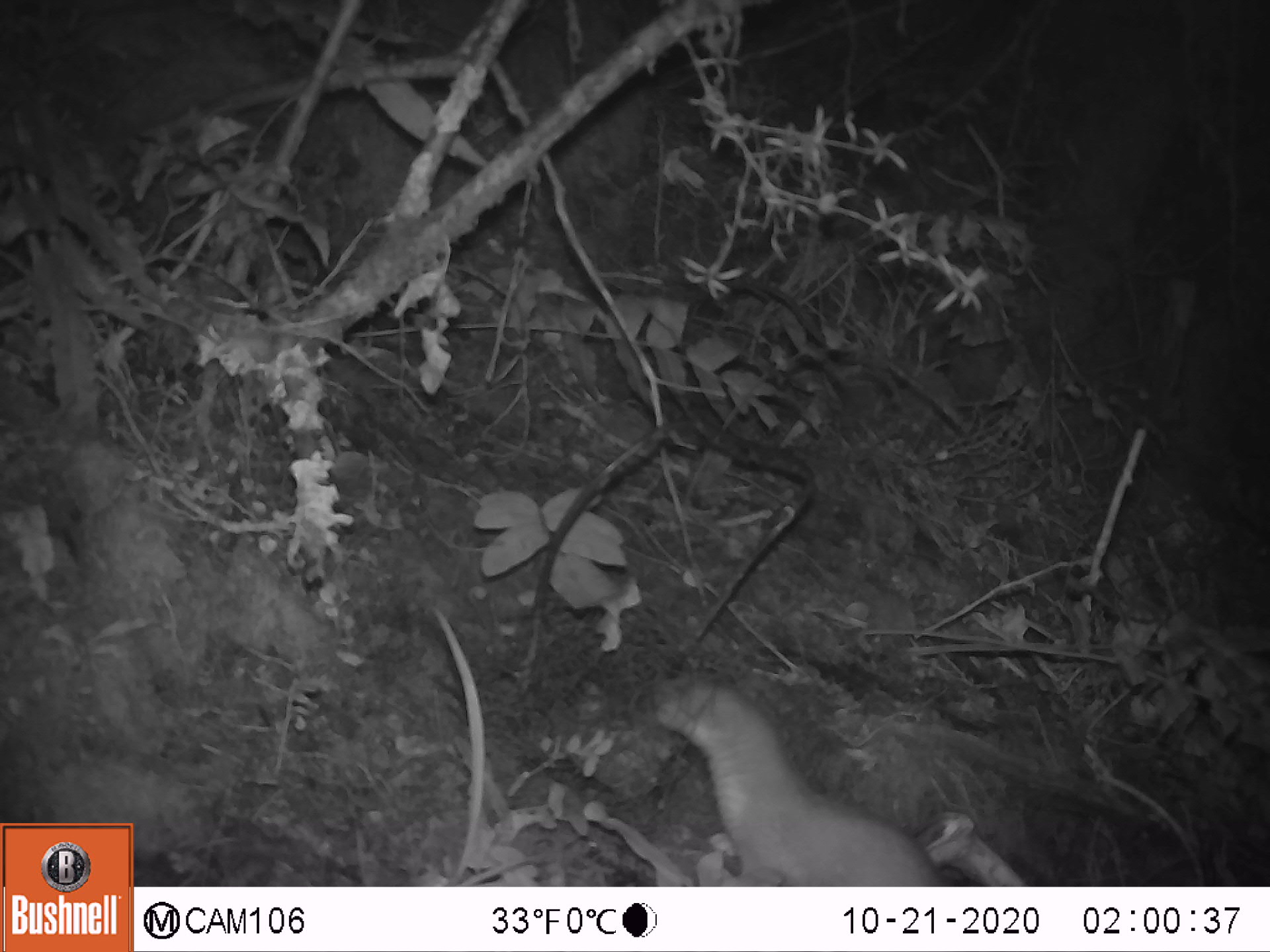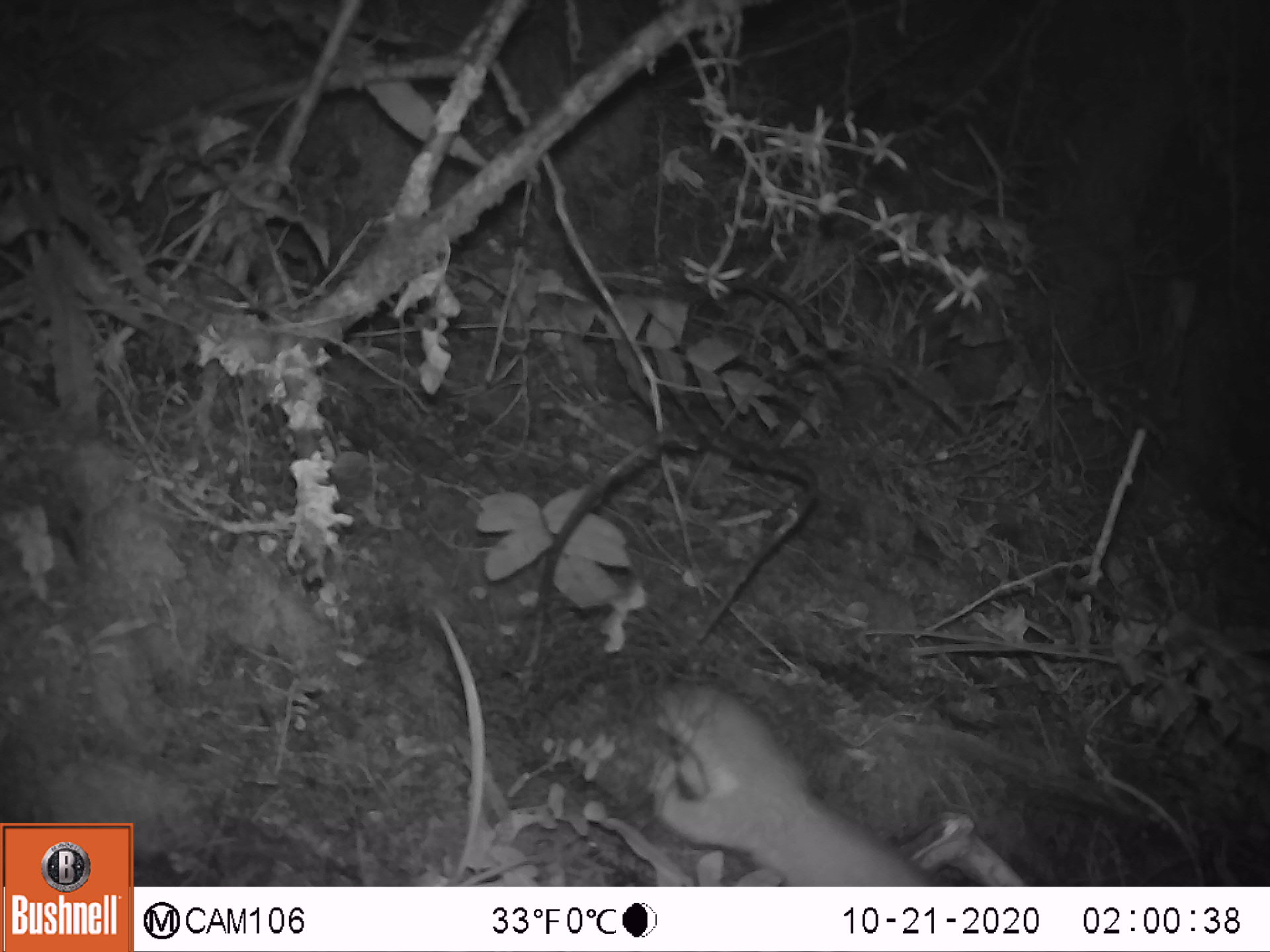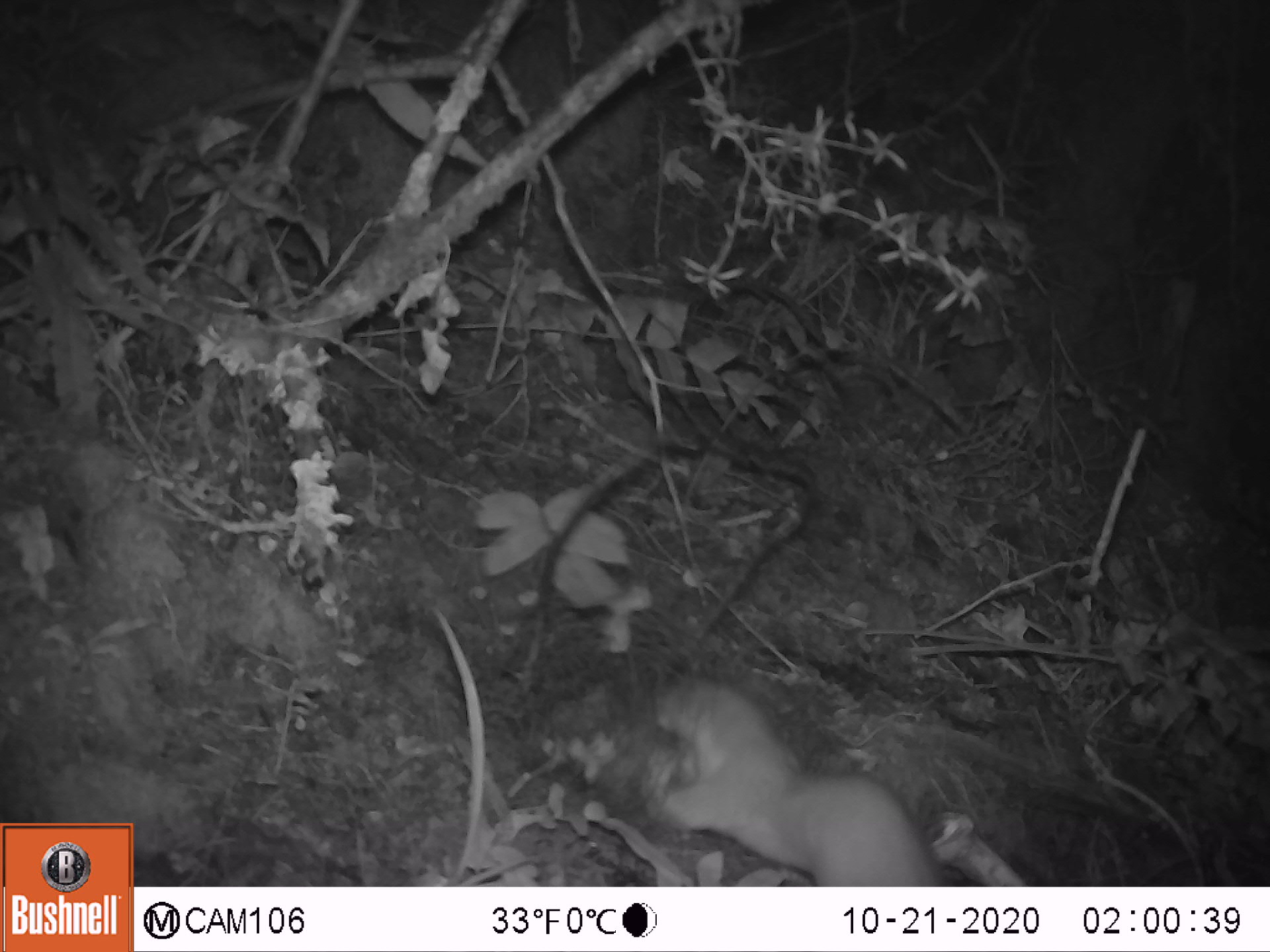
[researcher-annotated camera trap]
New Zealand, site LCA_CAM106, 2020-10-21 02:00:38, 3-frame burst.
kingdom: Animalia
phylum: Chordata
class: Mammalia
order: Carnivora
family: Mustelidae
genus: Mustela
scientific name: Mustela erminea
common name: stoat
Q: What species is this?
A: Stoat (Mustela erminea).